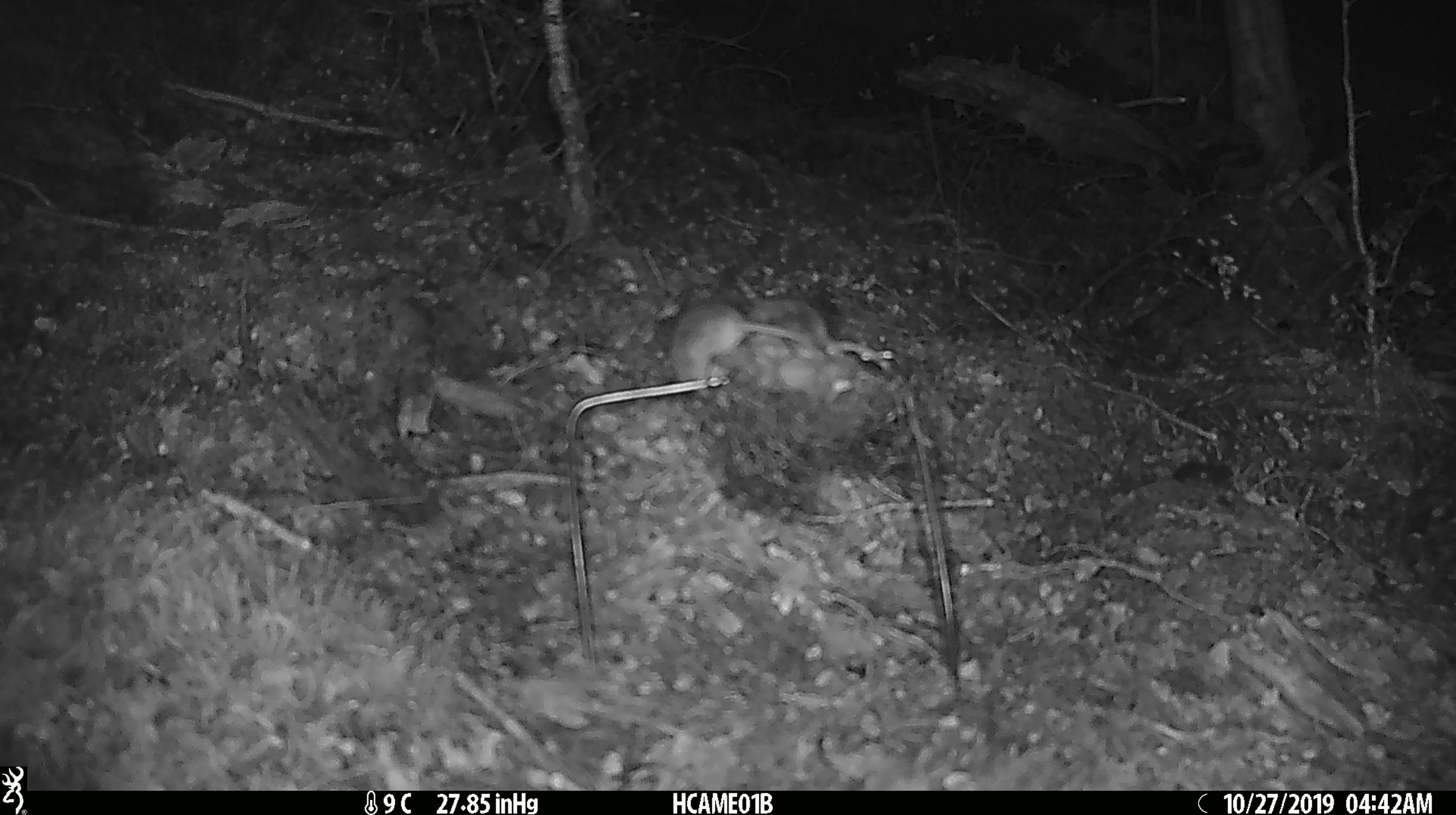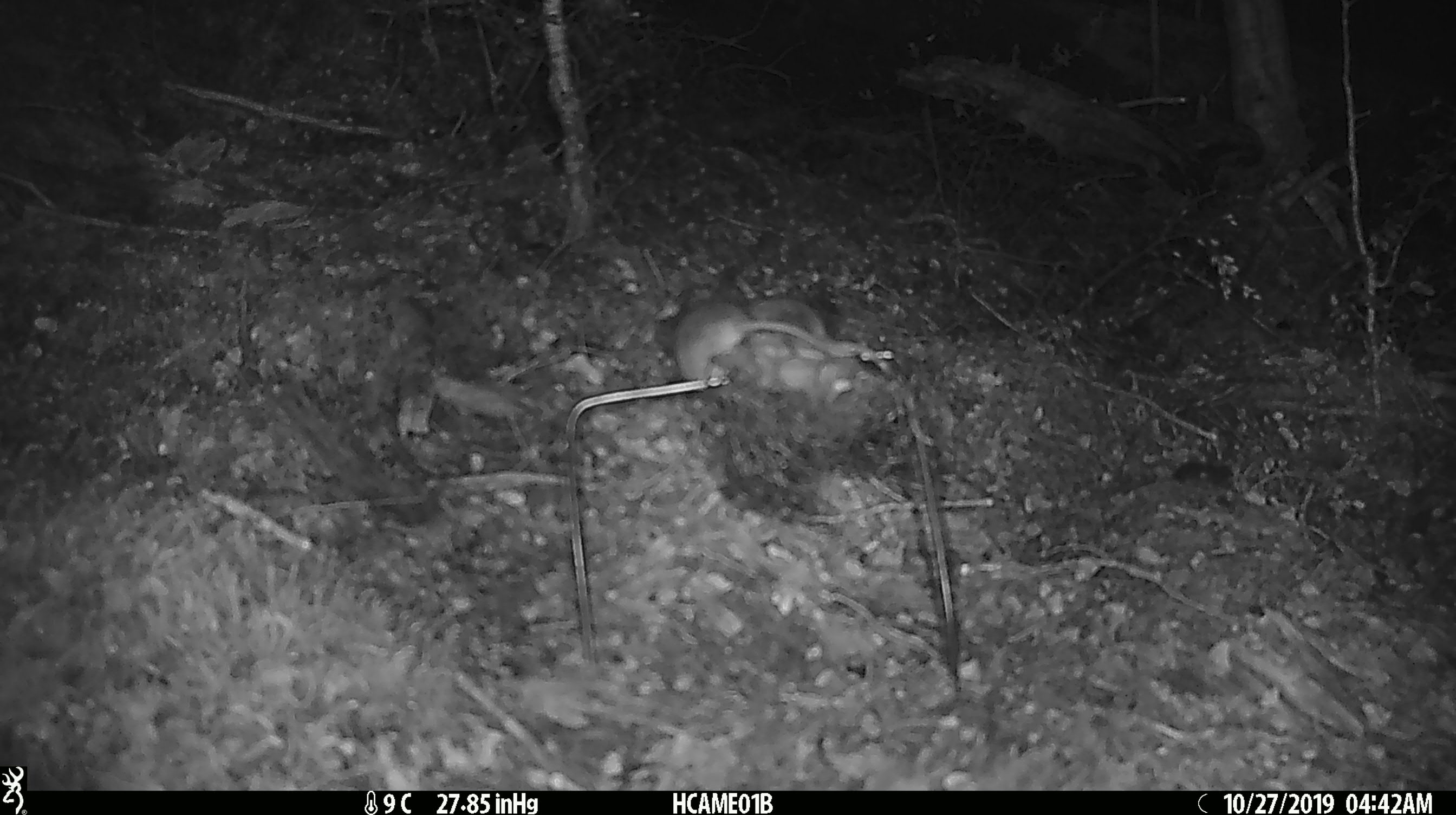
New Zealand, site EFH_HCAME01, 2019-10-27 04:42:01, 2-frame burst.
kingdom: Animalia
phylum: Chordata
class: Mammalia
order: Rodentia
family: Muridae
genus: Mus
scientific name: Mus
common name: mouse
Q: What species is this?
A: Mouse (Mus).